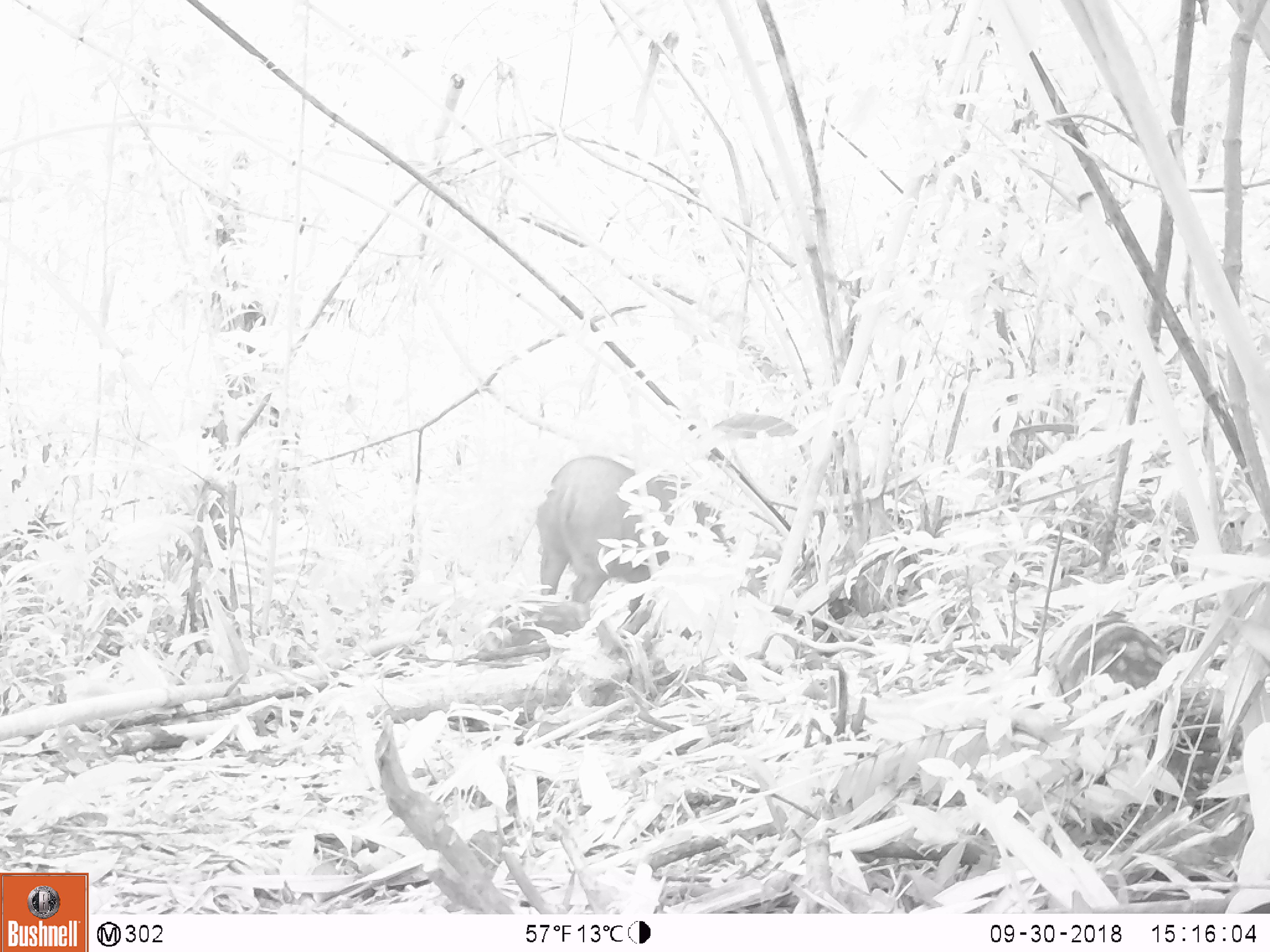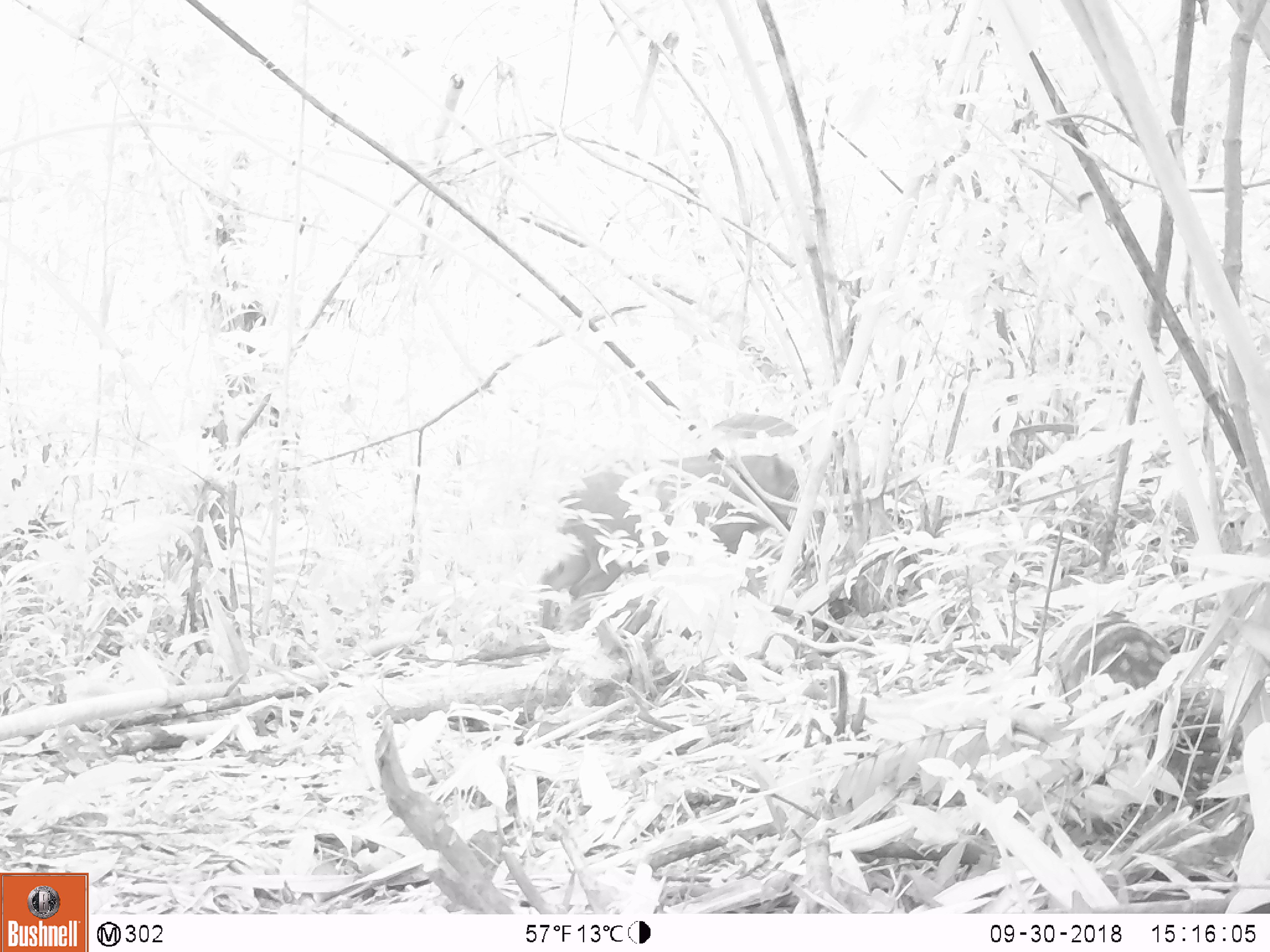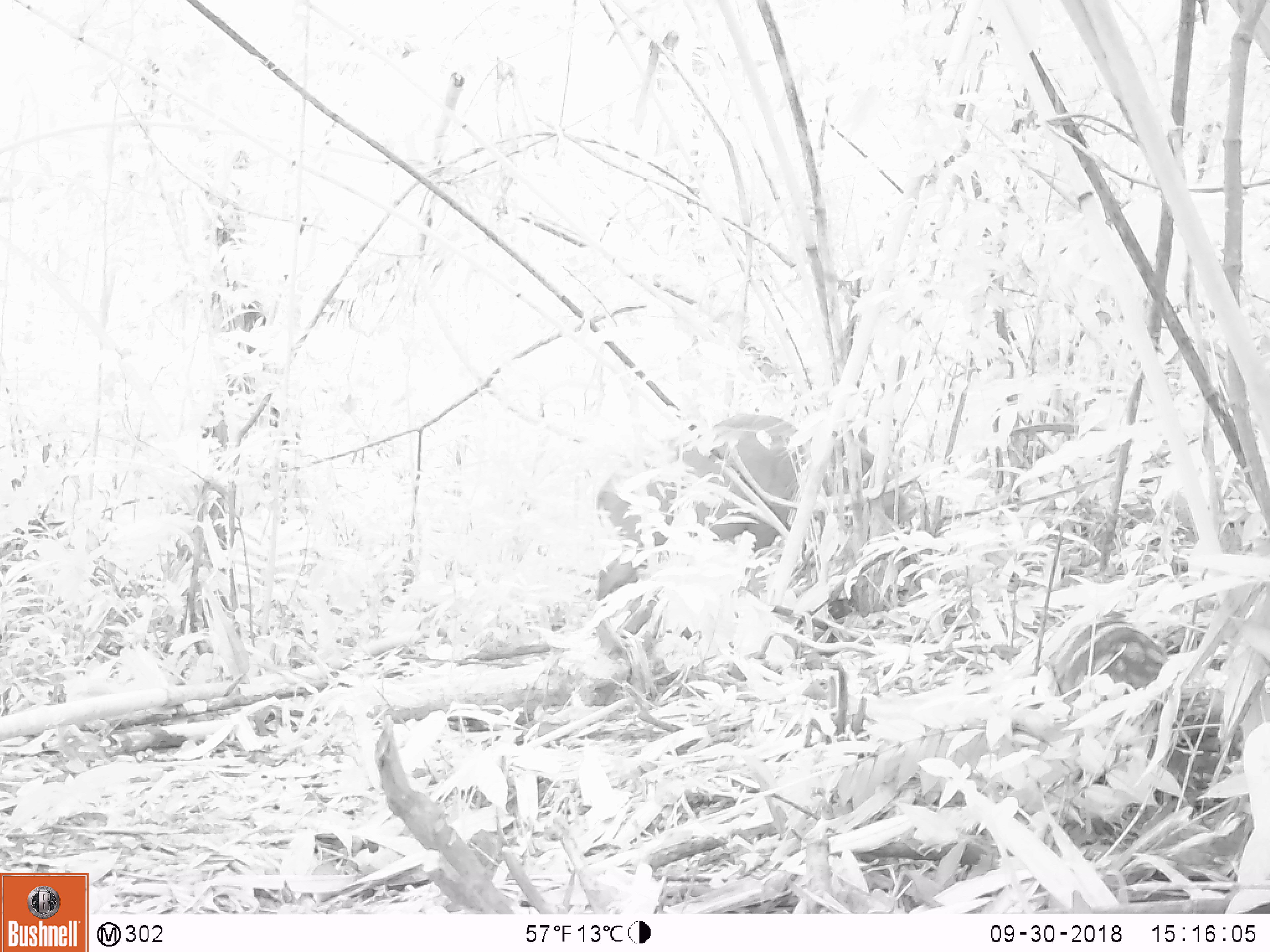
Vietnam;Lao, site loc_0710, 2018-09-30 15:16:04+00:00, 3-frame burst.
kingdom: Animalia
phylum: Chordata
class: Mammalia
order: Artiodactyla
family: Suidae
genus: Sus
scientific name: Sus scrofa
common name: eurasian wild pig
Eurasian wild pig (Sus scrofa). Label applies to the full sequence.